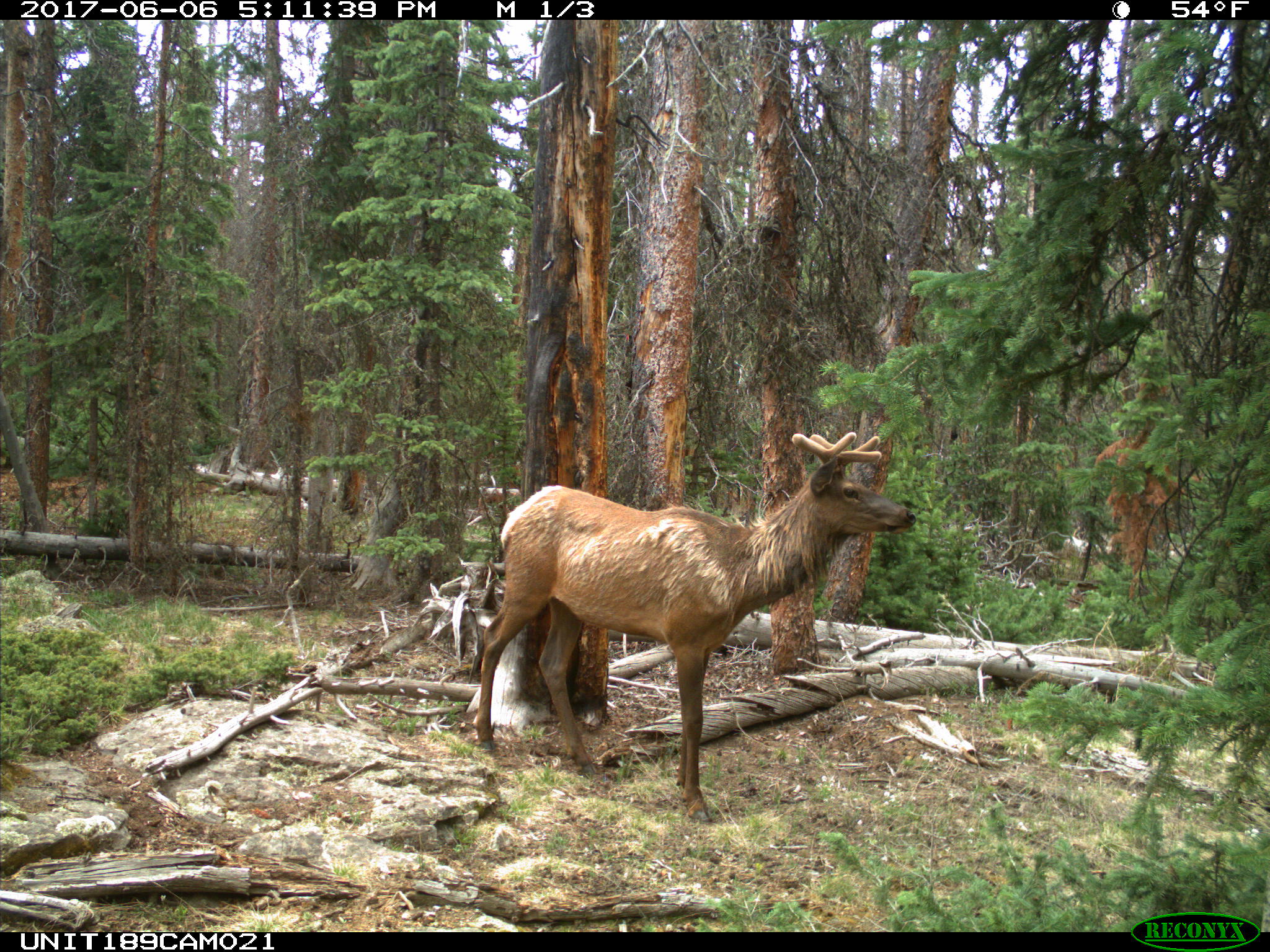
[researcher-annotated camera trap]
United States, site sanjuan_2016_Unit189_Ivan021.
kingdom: Animalia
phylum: Chordata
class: Mammalia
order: Artiodactyla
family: Cervidae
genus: Cervus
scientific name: Cervus elaphus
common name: red deer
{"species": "Cervus elaphus (red deer)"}